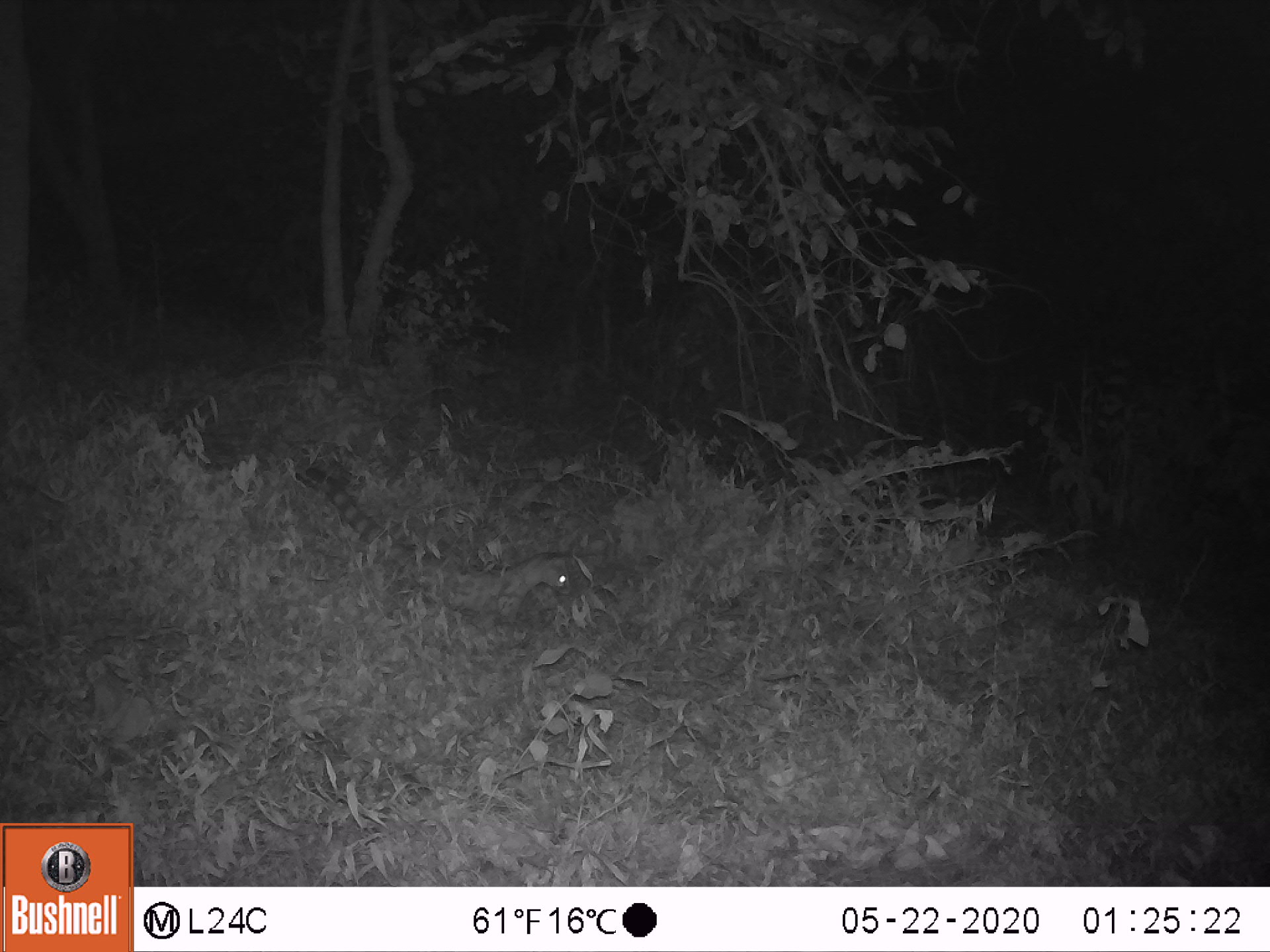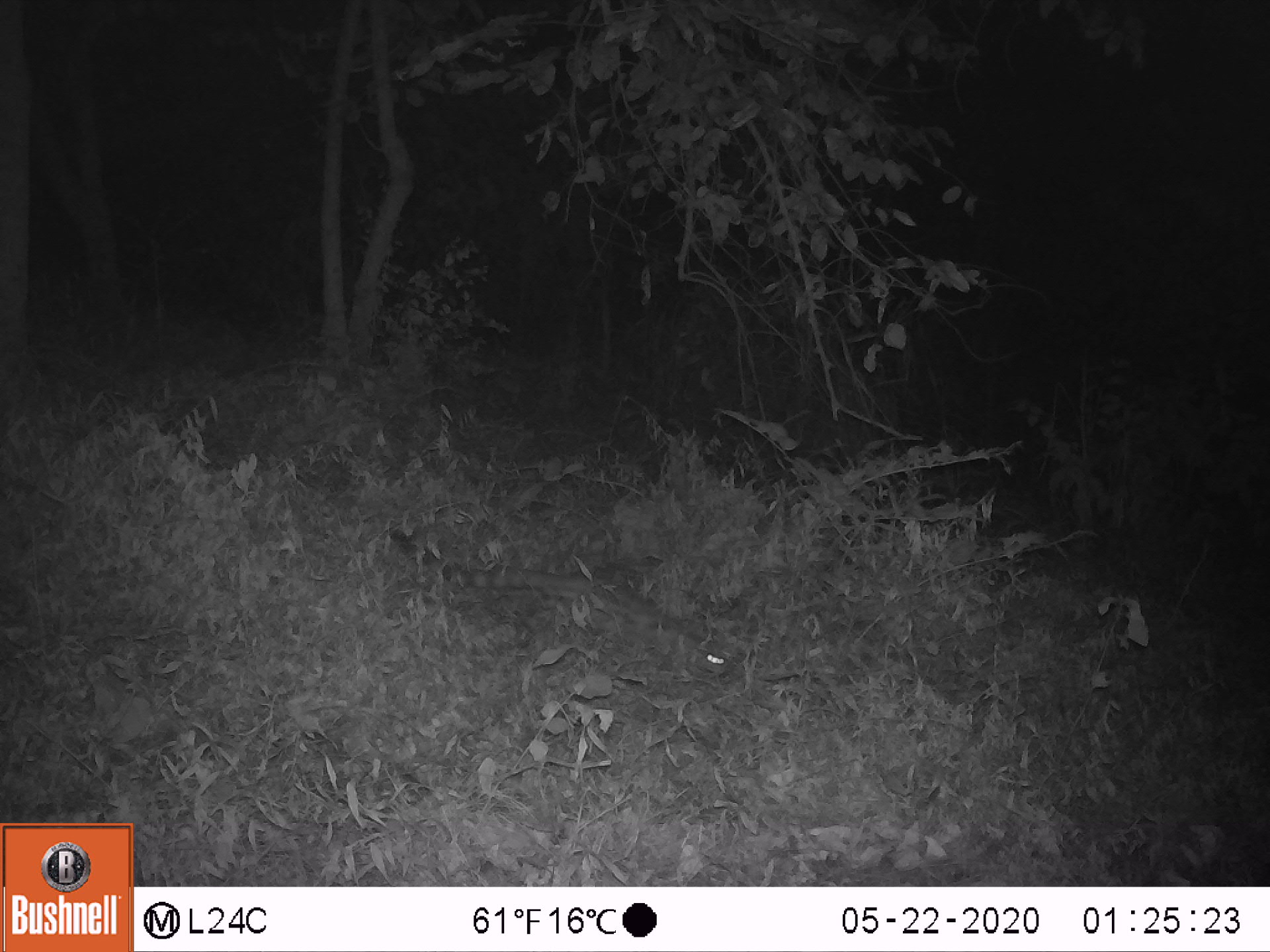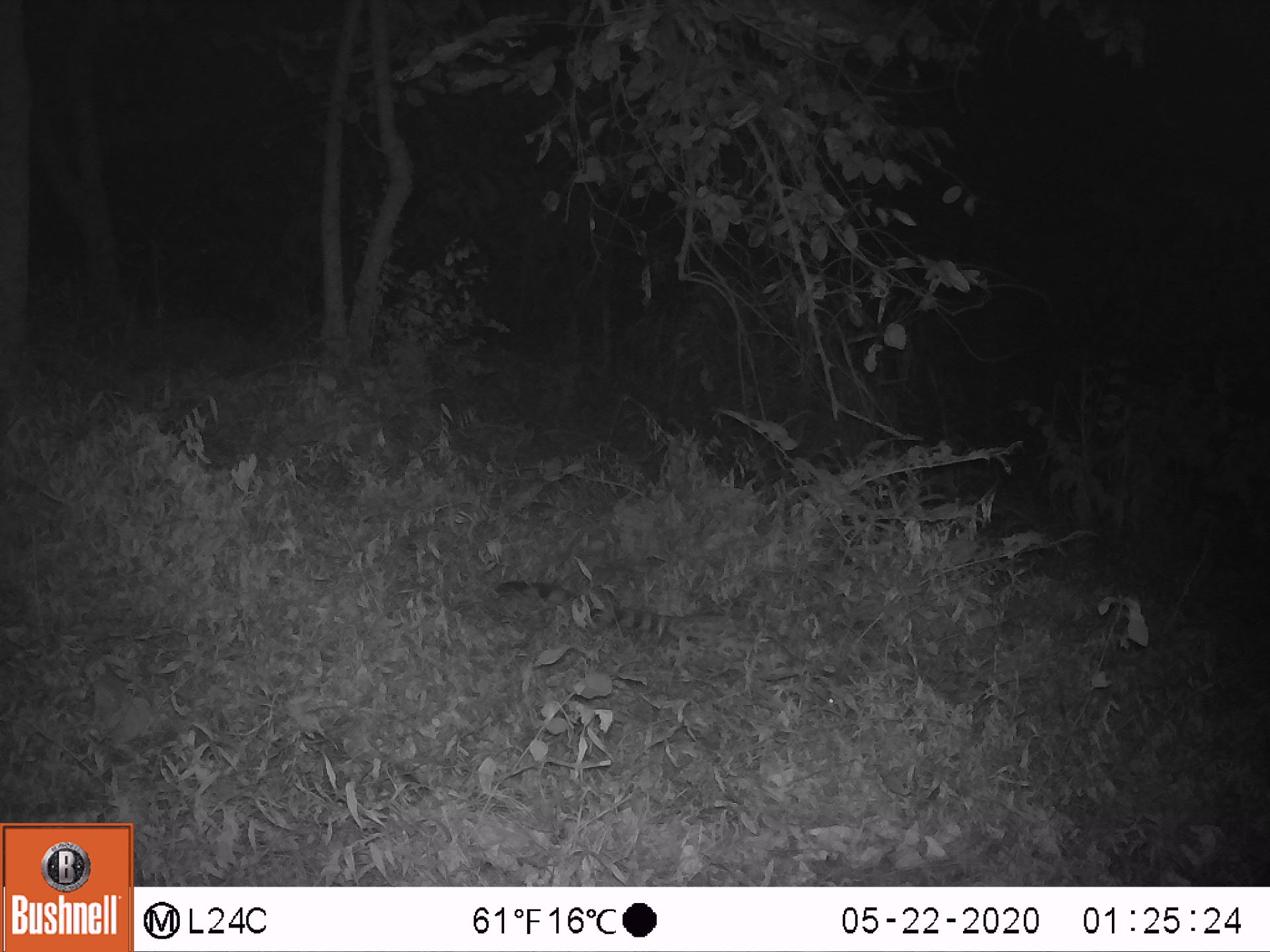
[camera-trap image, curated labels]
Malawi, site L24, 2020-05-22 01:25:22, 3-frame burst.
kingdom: Animalia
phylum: Chordata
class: Mammalia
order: Carnivora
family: Viverridae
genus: Genetta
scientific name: Genetta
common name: genet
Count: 1.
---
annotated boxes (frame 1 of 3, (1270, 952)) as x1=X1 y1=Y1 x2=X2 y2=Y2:
genet: x1=298 y1=470 x2=582 y2=630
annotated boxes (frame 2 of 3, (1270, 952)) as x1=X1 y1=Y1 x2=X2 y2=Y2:
genet: x1=391 y1=534 x2=735 y2=690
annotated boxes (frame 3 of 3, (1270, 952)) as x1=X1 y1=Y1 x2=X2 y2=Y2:
genet: x1=501 y1=571 x2=841 y2=710